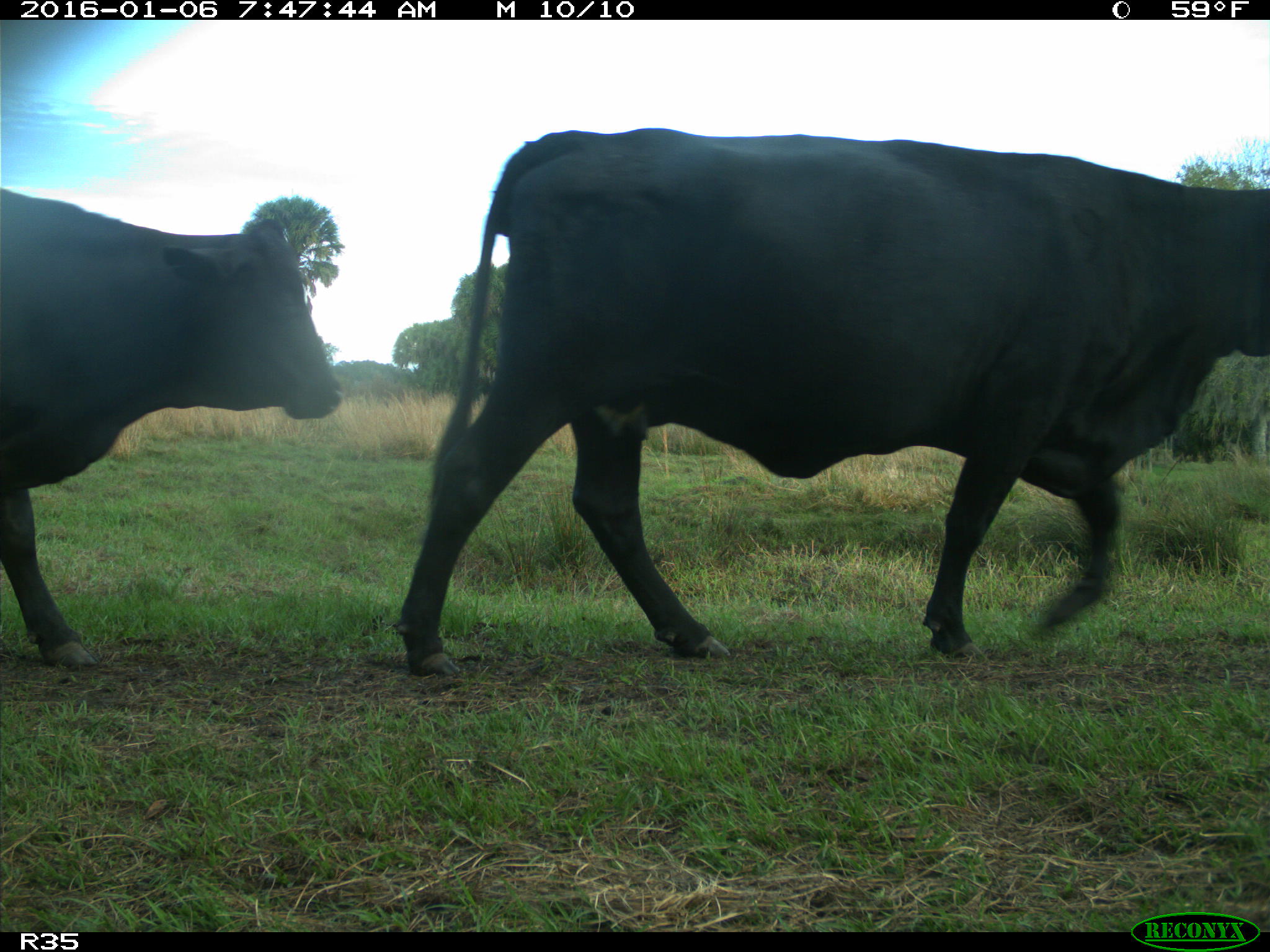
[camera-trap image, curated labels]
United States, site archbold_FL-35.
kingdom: Animalia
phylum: Chordata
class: Mammalia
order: Artiodactyla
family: Bovidae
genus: Bos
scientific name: Bos taurus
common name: domestic cow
Bos taurus (domestic cow).